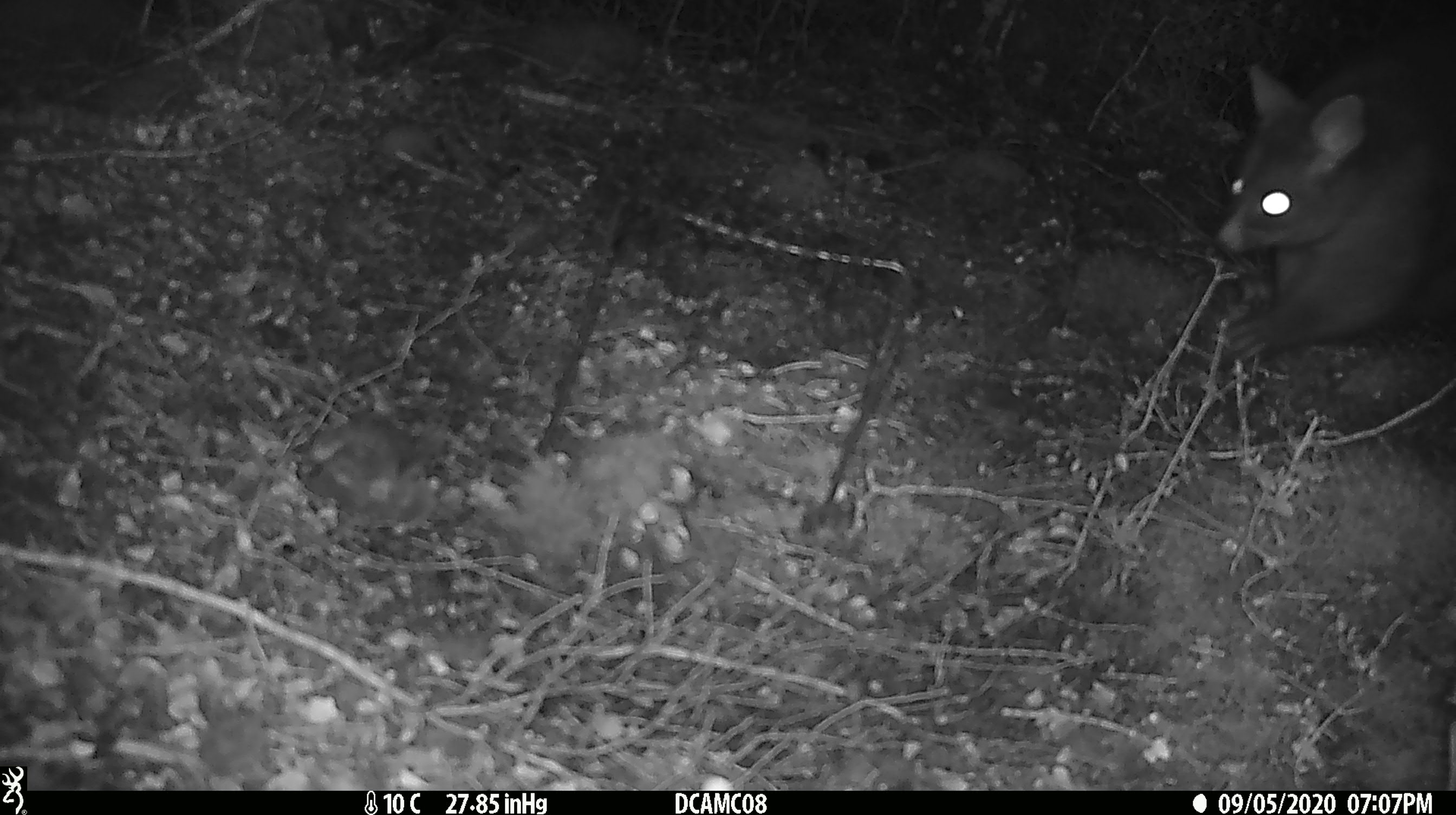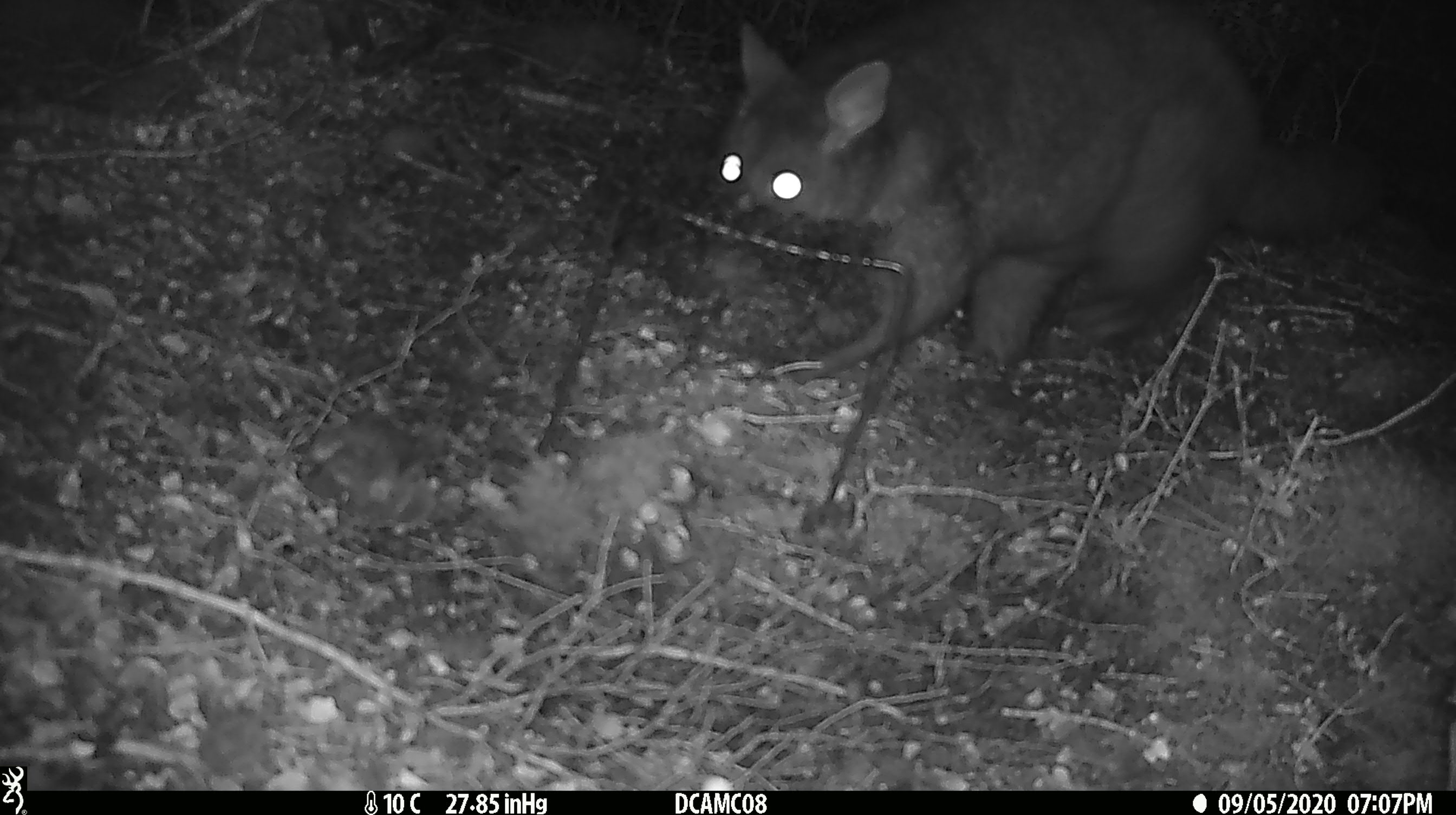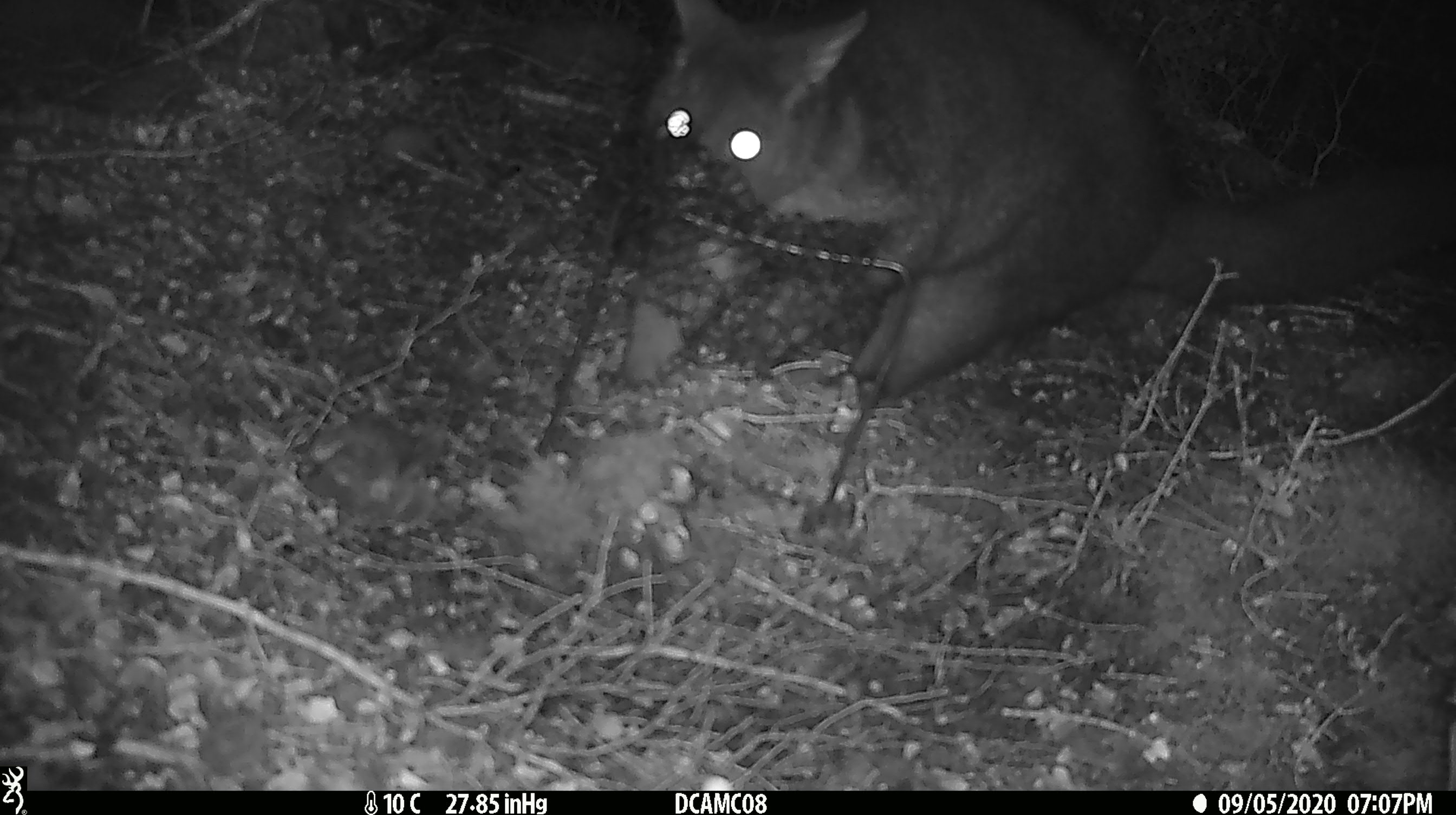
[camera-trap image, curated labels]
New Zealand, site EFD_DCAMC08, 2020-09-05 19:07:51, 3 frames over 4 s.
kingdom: Animalia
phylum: Chordata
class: Mammalia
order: Diprotodontia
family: Phalangeridae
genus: Trichosurus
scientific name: Trichosurus vulpecula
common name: common brushtail possum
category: possum